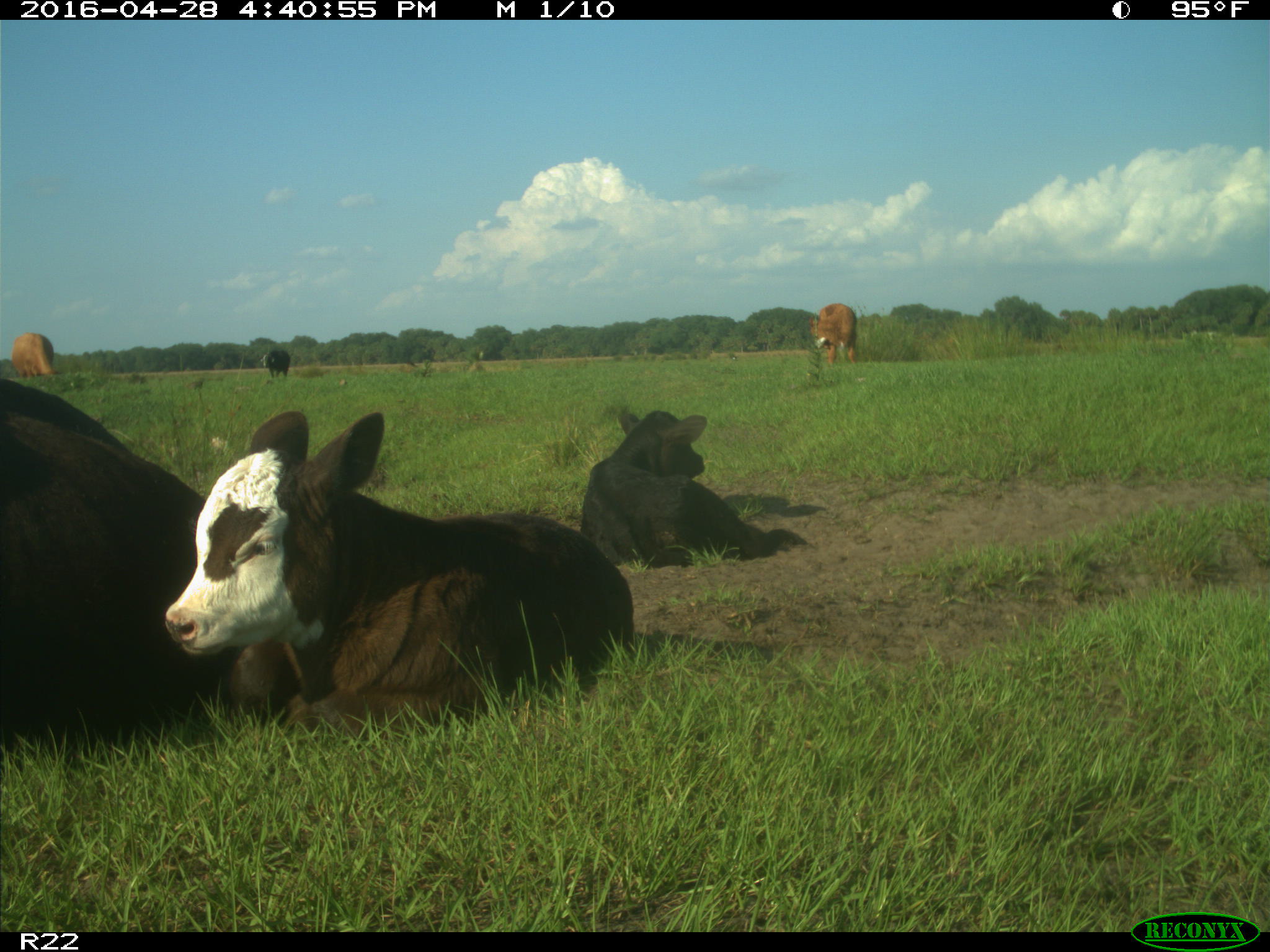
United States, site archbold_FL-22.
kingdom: Animalia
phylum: Chordata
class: Mammalia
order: Artiodactyla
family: Bovidae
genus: Bos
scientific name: Bos taurus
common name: domestic cow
Bos taurus (domestic cow).